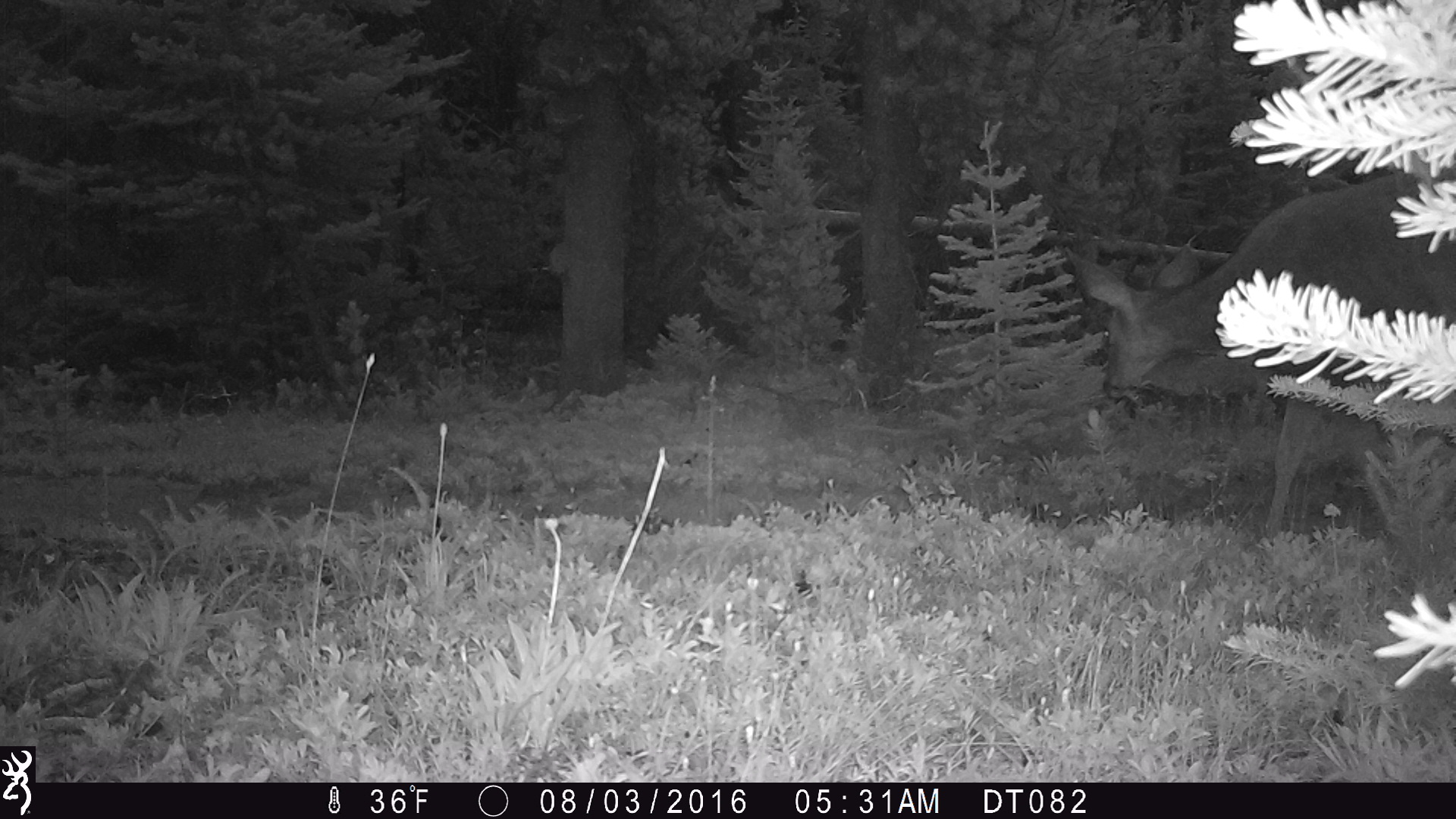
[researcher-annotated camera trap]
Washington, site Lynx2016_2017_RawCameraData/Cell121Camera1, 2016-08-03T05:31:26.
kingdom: Animalia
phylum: Chordata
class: Mammalia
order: Artiodactyla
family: Cervidae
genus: Odocoileus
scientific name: Odocoileus hemionus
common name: mule deer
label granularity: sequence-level